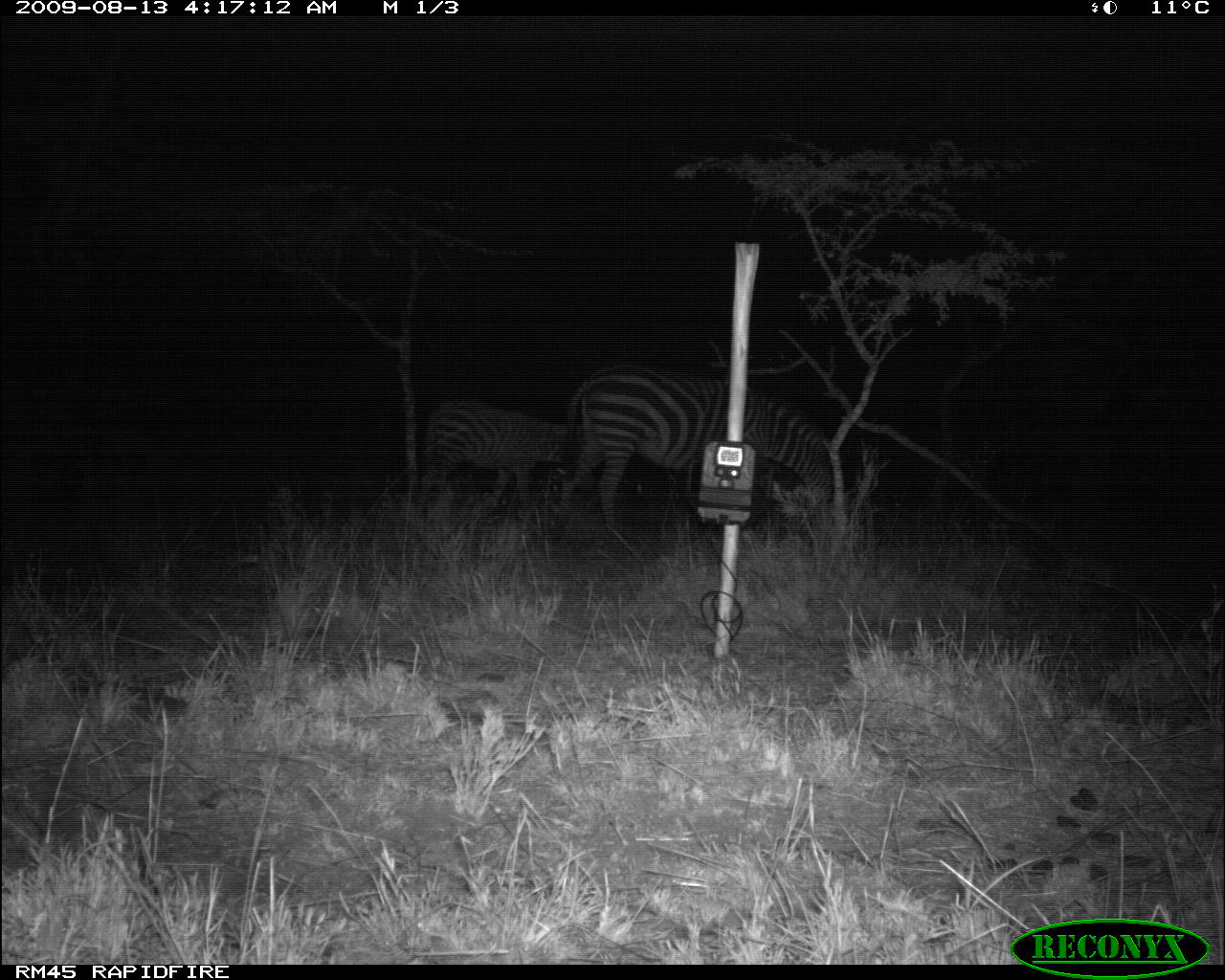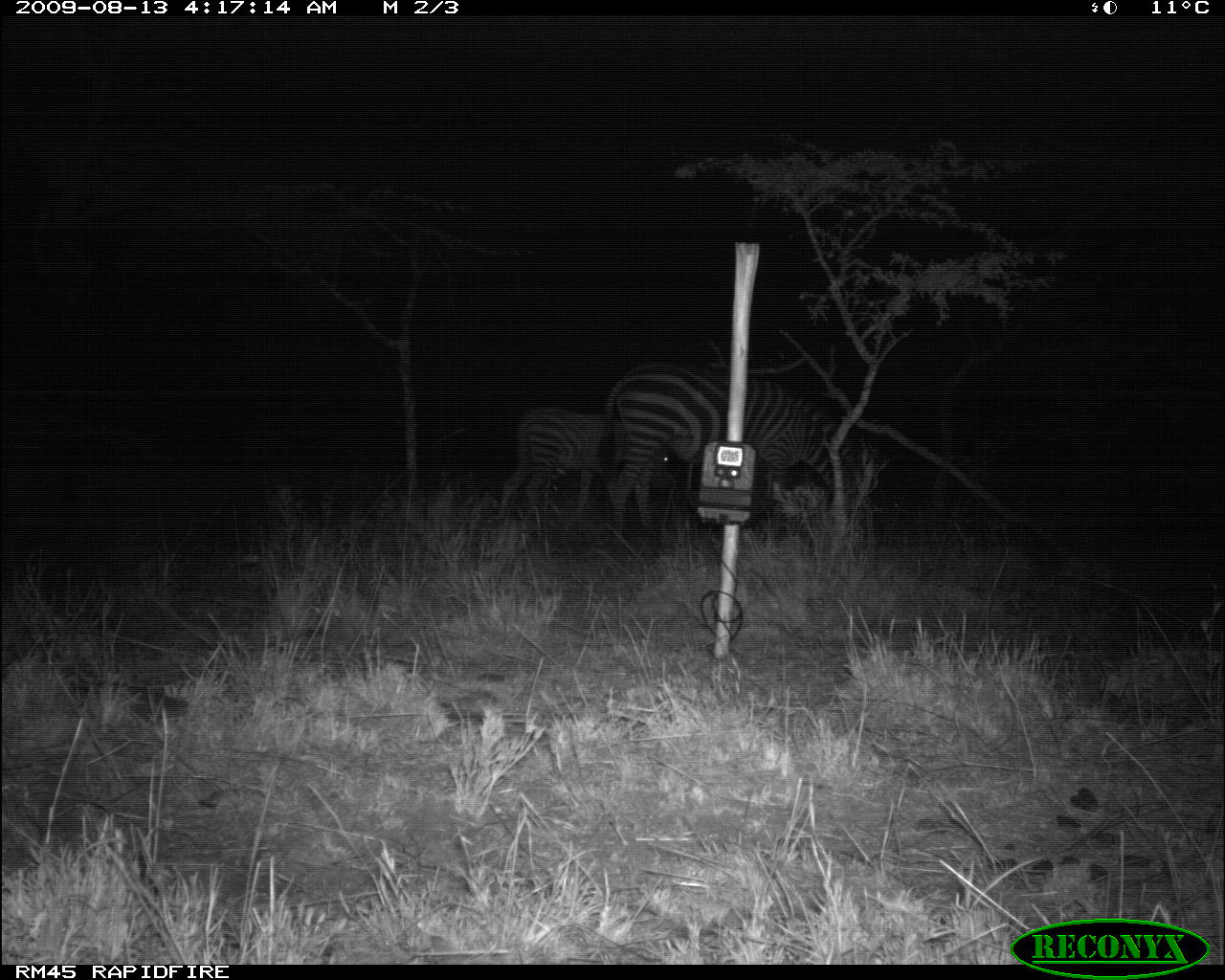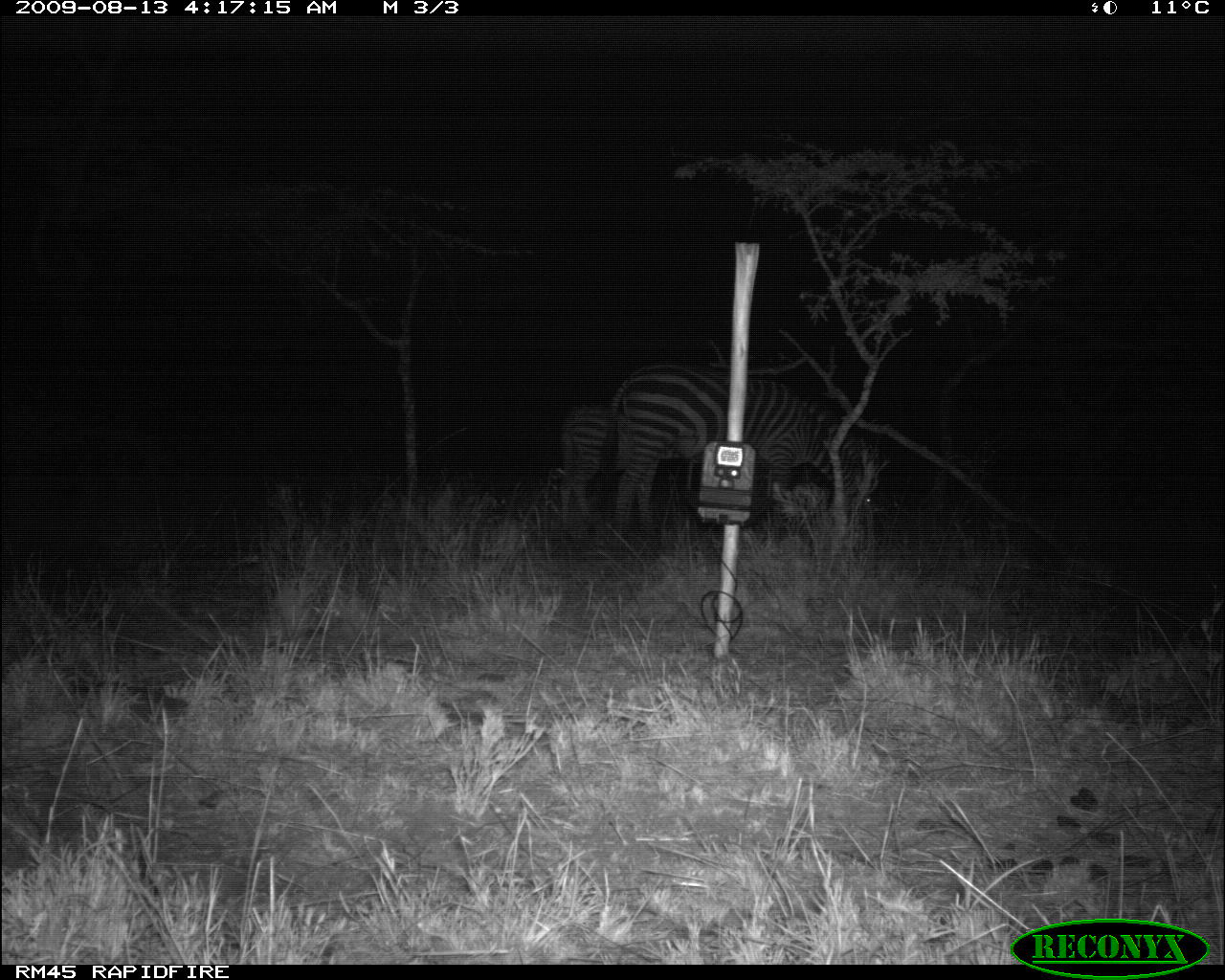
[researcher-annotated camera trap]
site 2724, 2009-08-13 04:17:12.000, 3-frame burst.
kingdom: Animalia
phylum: Chordata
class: Mammalia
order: Perissodactyla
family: Equidae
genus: Equus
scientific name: Equus quagga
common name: plains zebra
Equus quagga (plains zebra), count 2.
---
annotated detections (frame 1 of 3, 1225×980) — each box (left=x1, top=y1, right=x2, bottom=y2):
equus quagga: (left=555, top=363, right=839, bottom=549); (left=418, top=389, right=608, bottom=530)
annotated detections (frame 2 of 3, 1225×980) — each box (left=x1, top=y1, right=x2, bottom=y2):
equus quagga: (left=595, top=363, right=872, bottom=557); (left=499, top=406, right=675, bottom=525)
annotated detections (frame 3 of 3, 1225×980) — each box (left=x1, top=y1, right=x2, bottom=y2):
equus quagga: (left=607, top=362, right=877, bottom=541); (left=557, top=403, right=617, bottom=527)